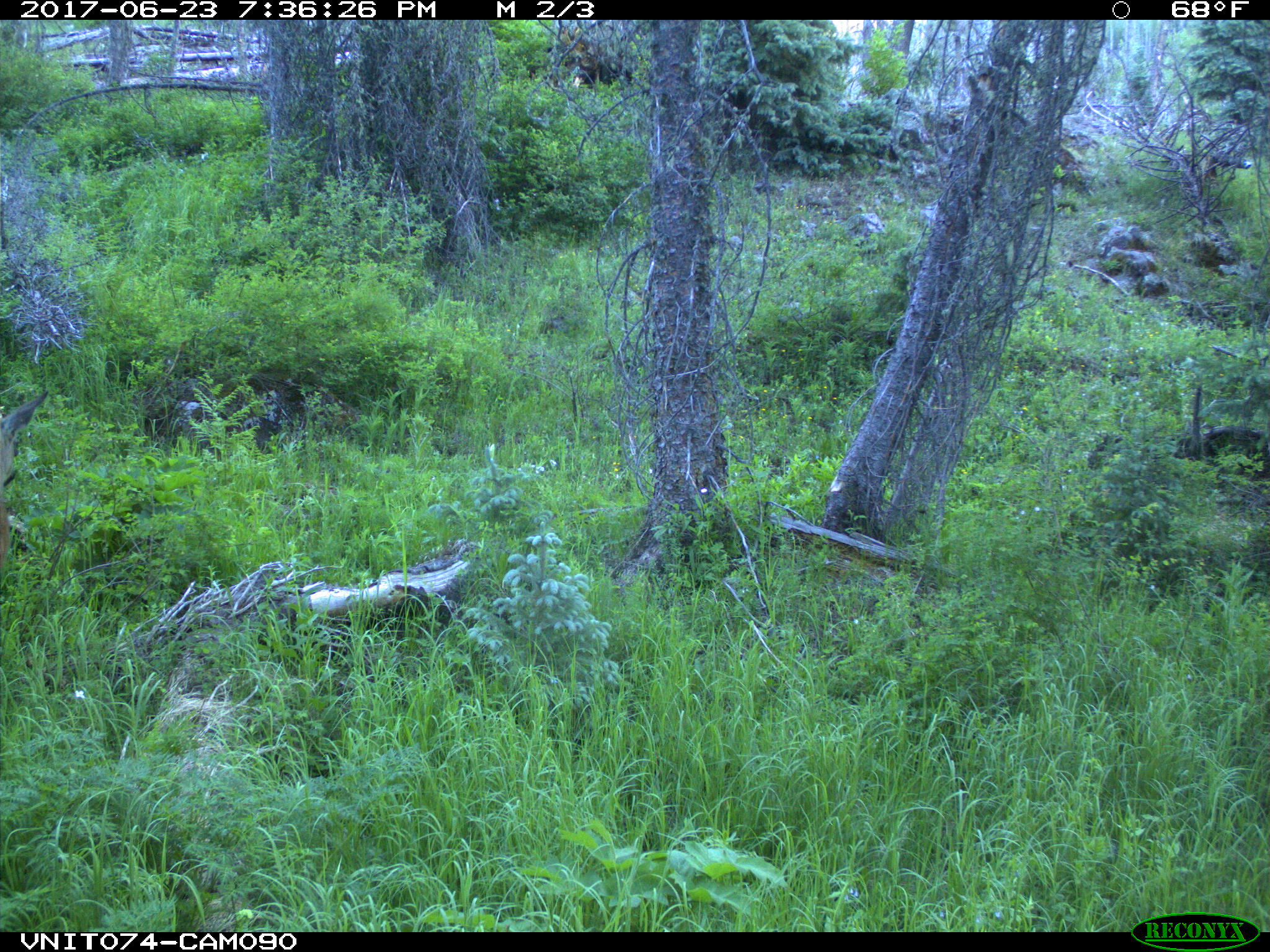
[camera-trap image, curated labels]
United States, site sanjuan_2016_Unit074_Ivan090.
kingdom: Animalia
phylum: Chordata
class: Mammalia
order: Artiodactyla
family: Cervidae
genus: Odocoileus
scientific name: Odocoileus hemionus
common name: mule deer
Odocoileus hemionus (mule deer).